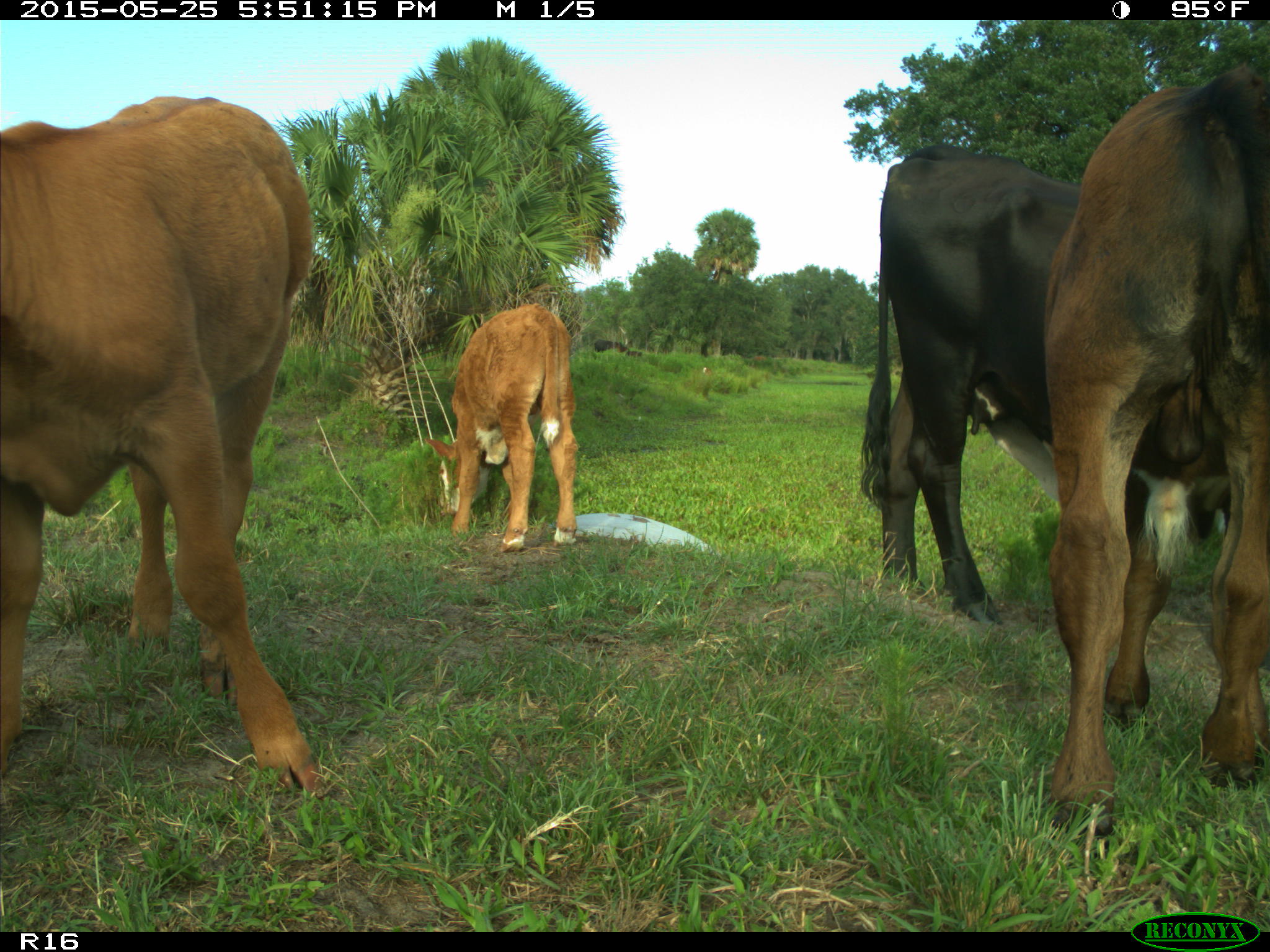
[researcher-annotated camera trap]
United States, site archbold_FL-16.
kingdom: Animalia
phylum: Chordata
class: Mammalia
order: Artiodactyla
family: Bovidae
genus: Bos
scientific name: Bos taurus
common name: domestic cow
Bos taurus (domestic cow).